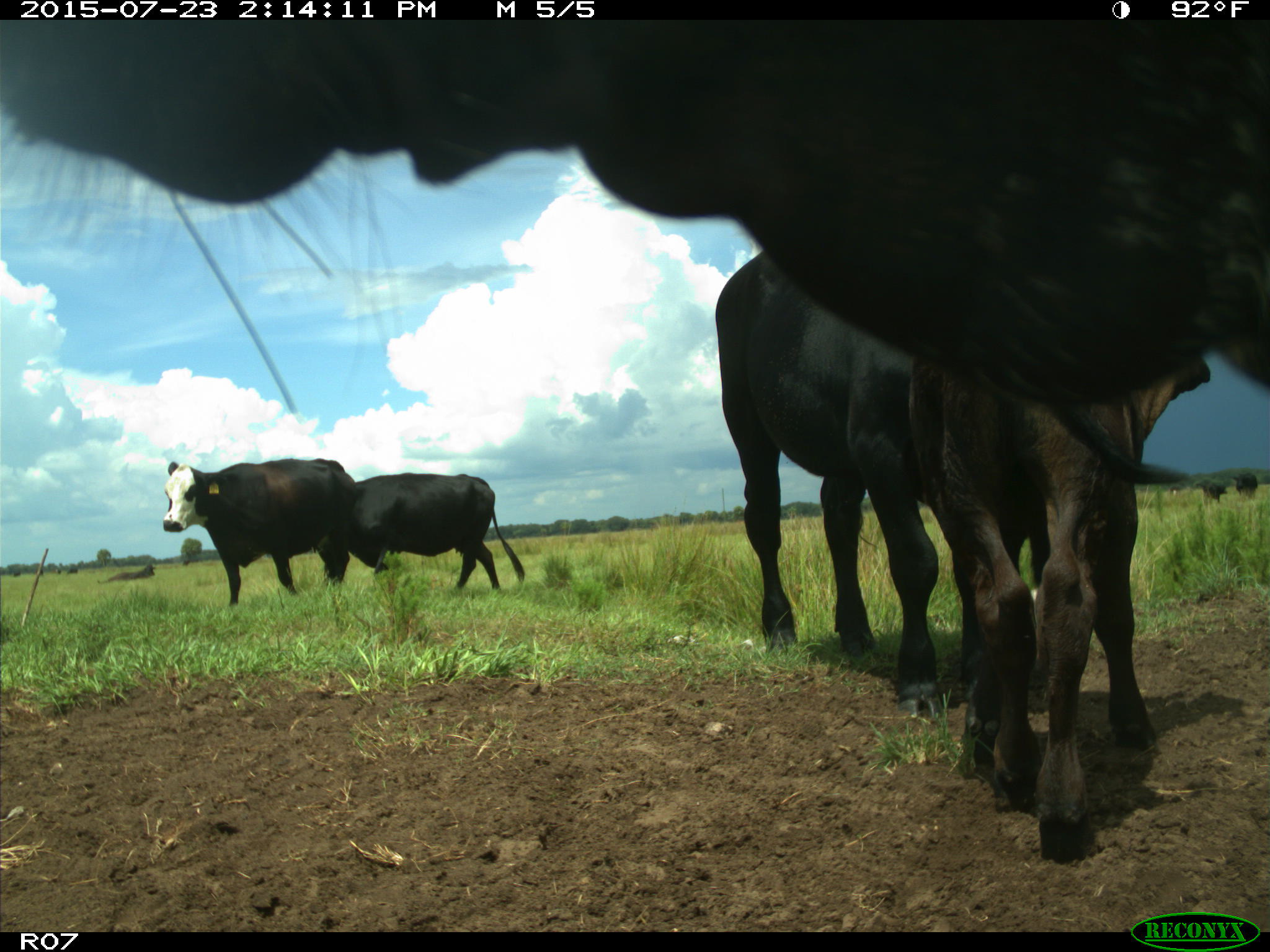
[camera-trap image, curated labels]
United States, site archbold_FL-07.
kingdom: Animalia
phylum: Chordata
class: Mammalia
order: Artiodactyla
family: Bovidae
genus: Bos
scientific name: Bos taurus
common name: domestic cow